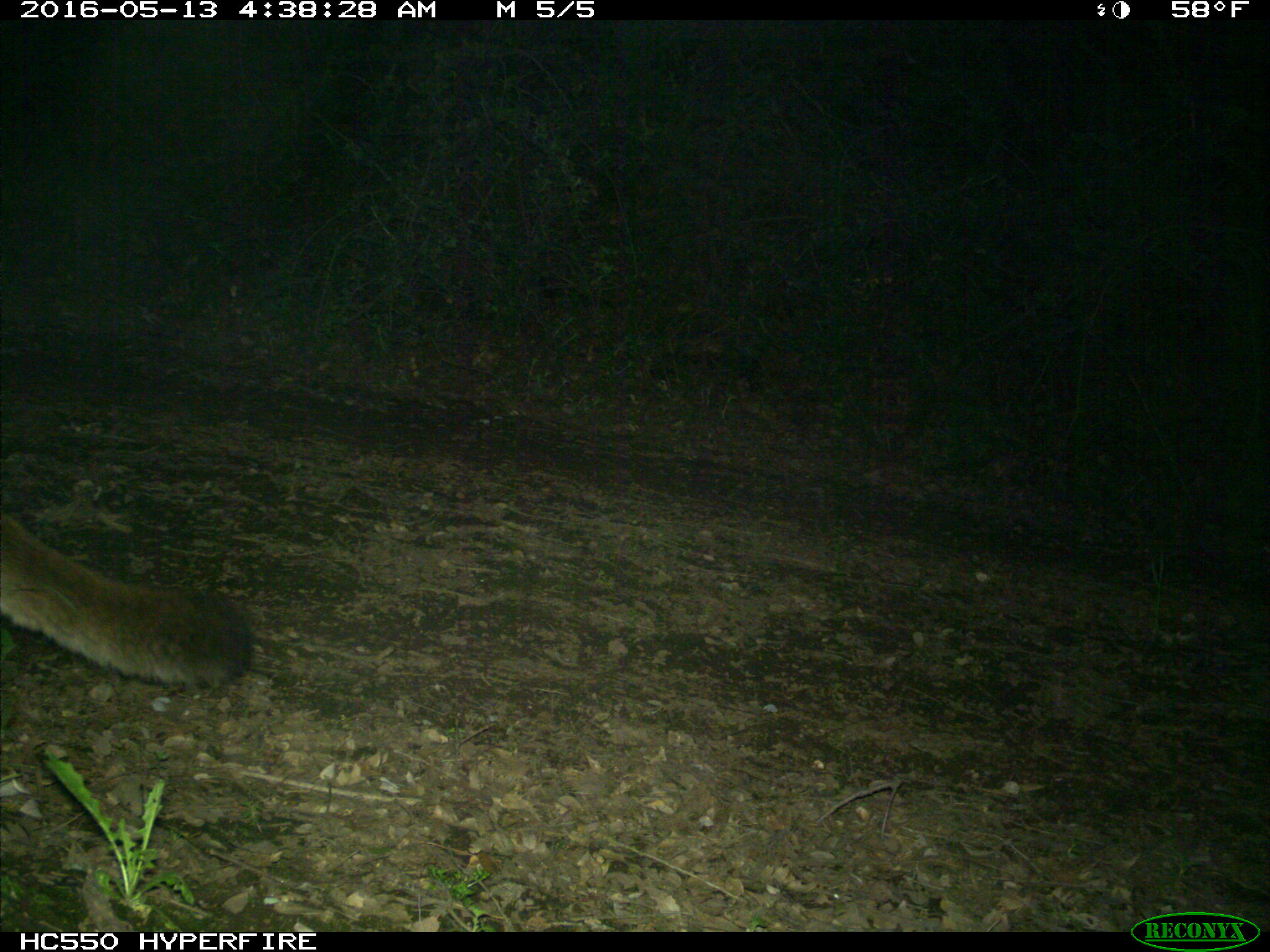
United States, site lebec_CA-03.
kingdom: Animalia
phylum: Chordata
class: Mammalia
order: Carnivora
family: Felidae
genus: Puma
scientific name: Puma concolor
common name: mountain lion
Puma concolor (mountain lion).